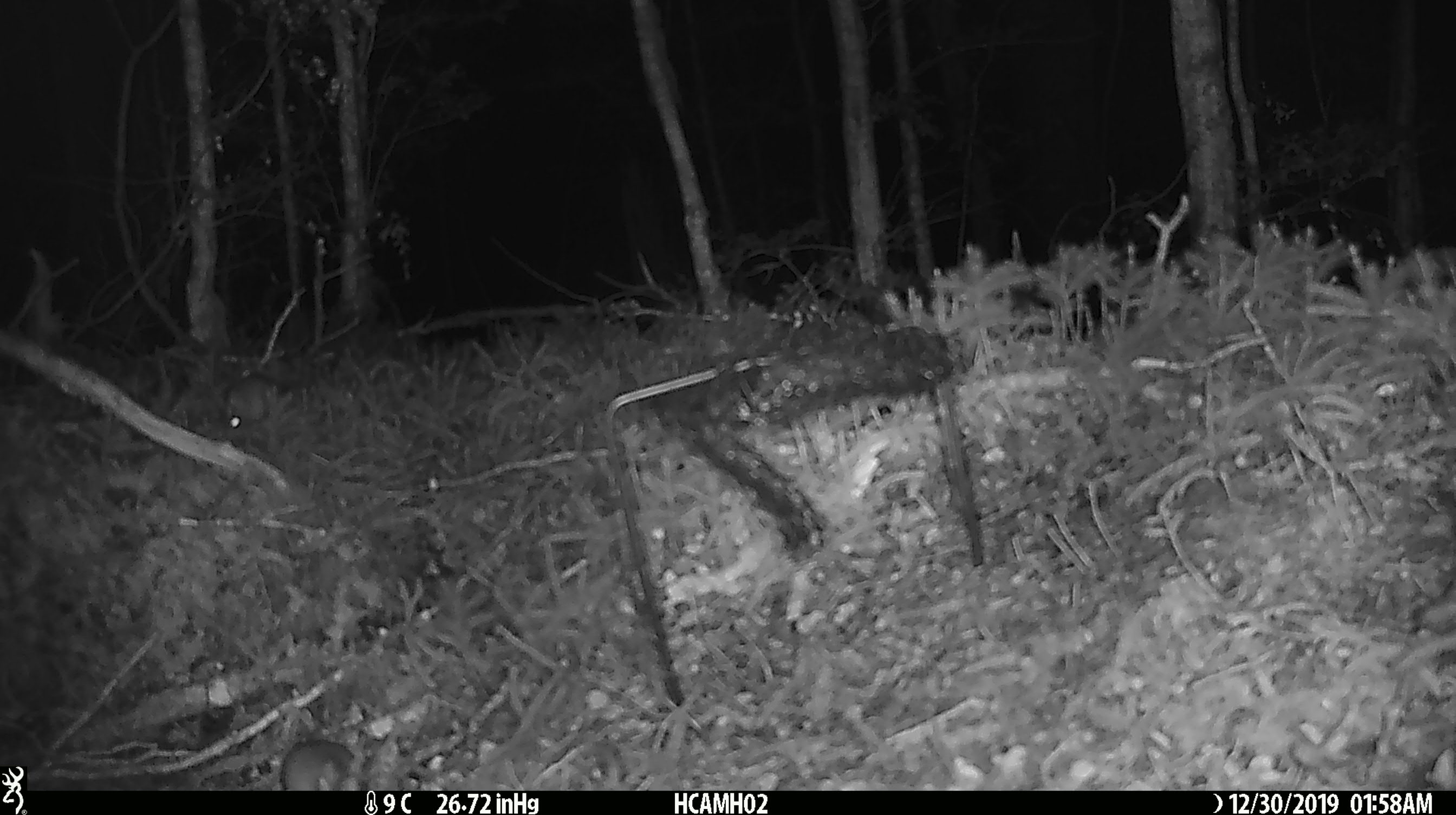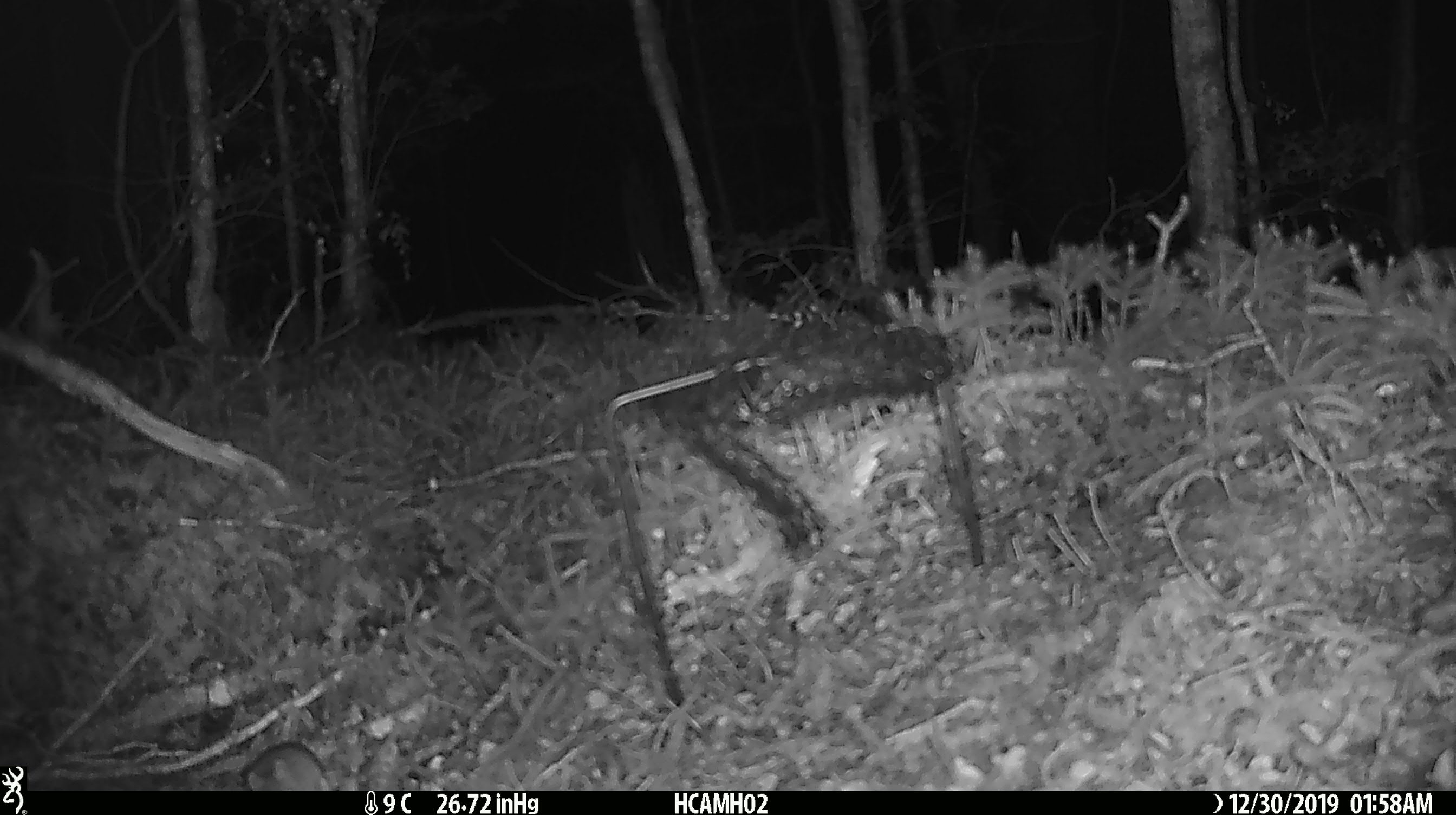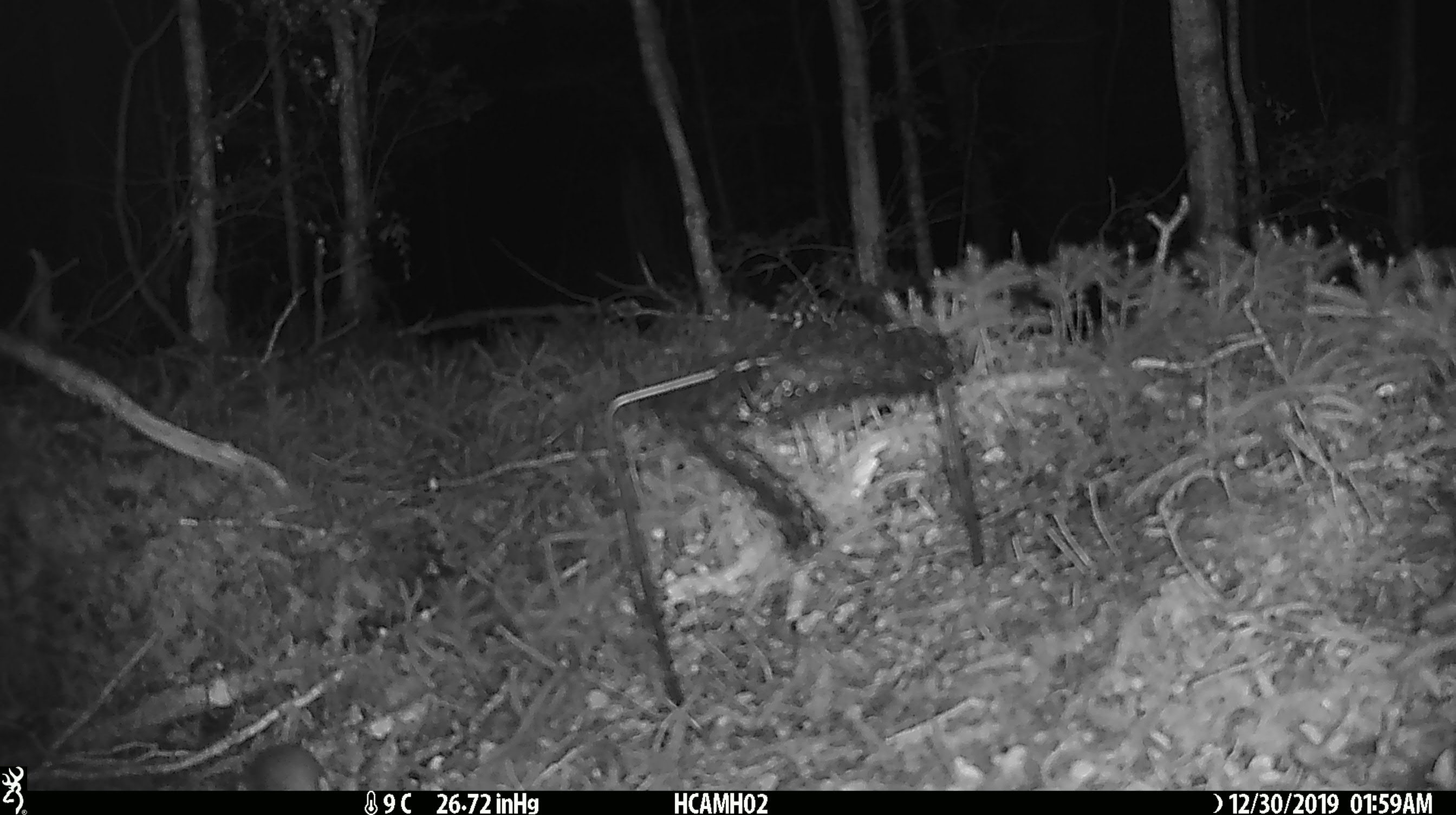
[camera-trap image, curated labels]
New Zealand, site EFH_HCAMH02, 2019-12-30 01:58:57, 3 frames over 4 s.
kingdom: Animalia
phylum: Chordata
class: Mammalia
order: Rodentia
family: Muridae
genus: Mus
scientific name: Mus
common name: mouse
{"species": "mouse (Mus)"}